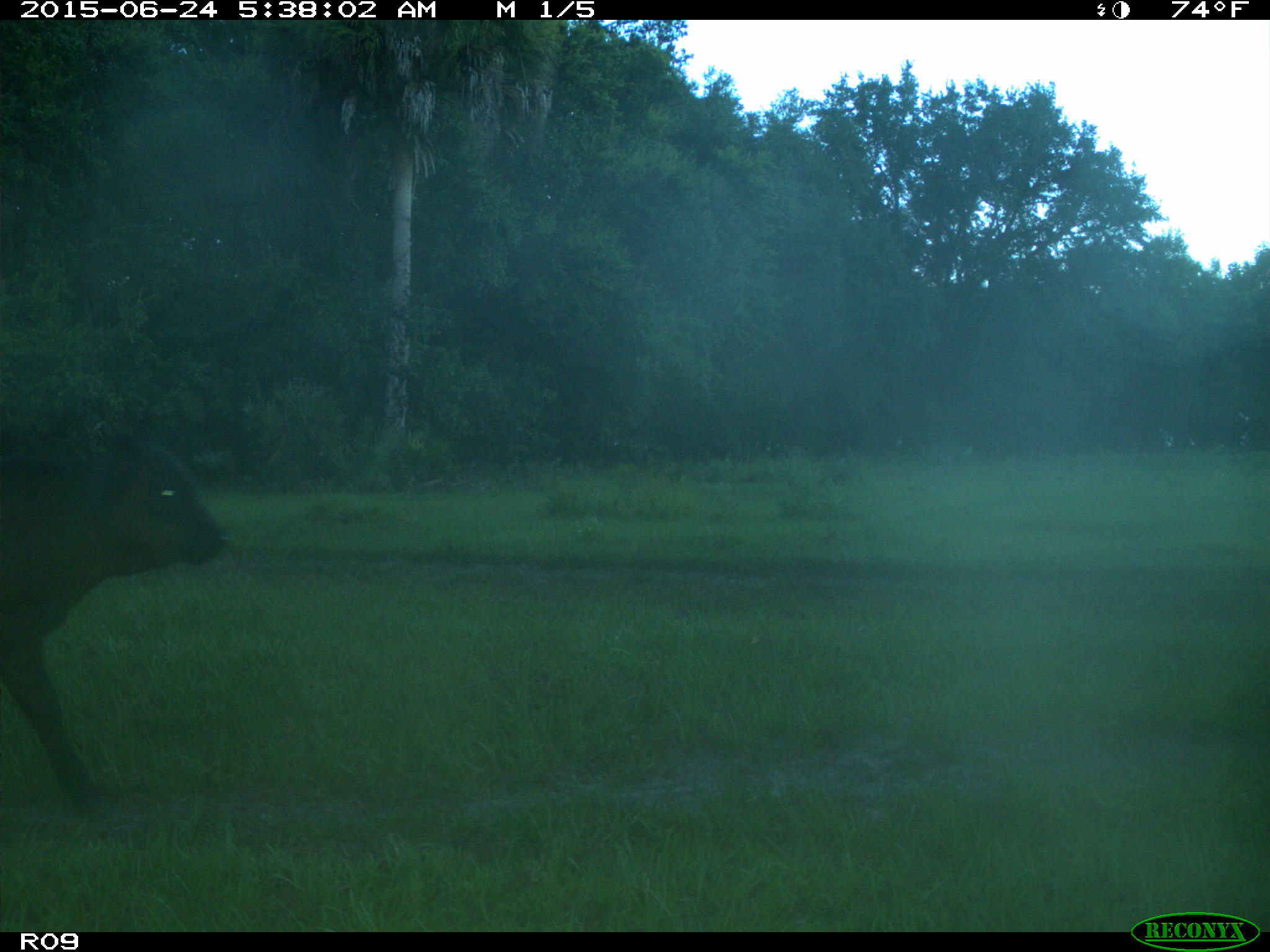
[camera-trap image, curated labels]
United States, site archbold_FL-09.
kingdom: Animalia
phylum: Chordata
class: Mammalia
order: Artiodactyla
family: Bovidae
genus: Bos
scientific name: Bos taurus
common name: domestic cow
Bos taurus (domestic cow).